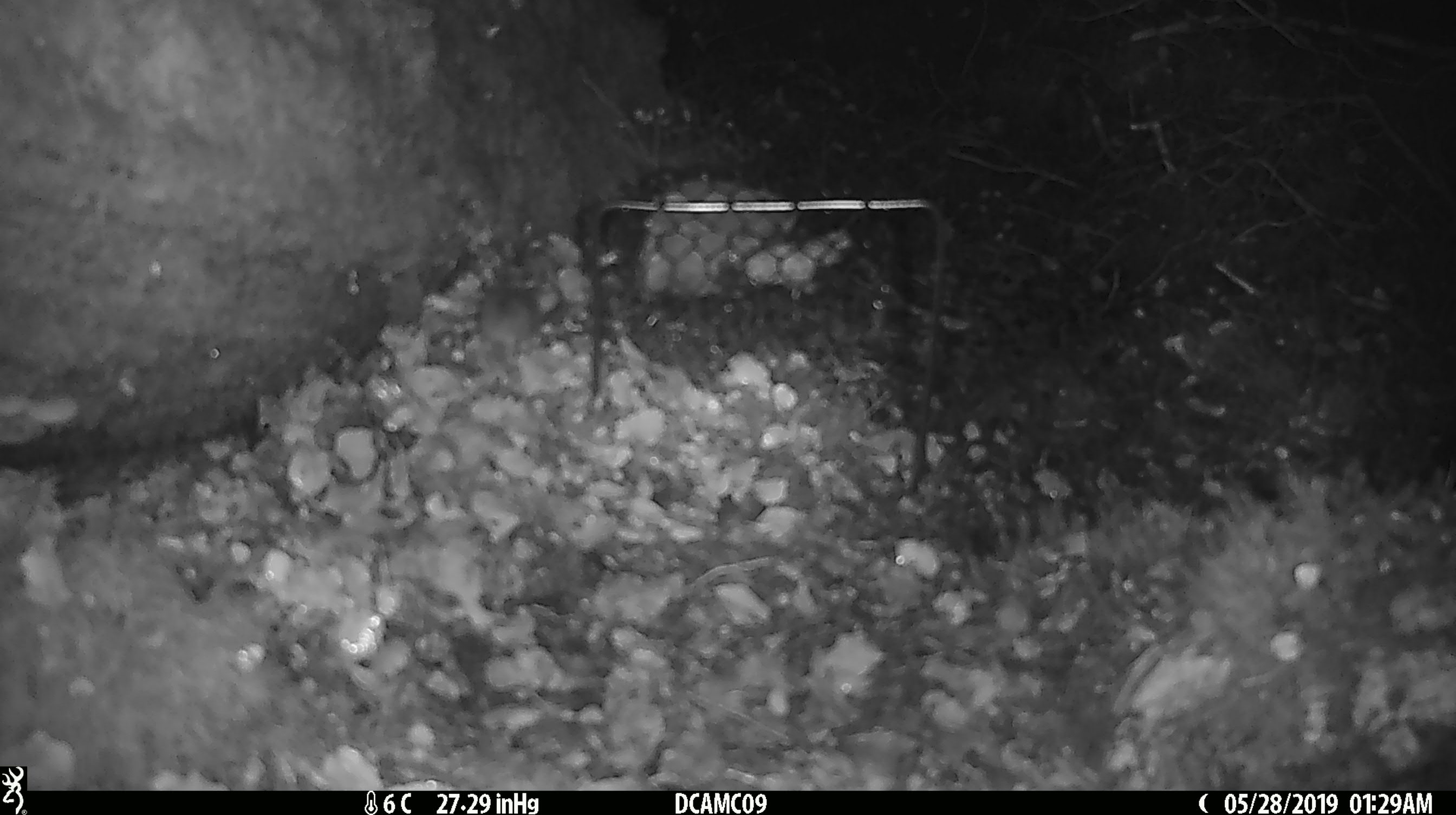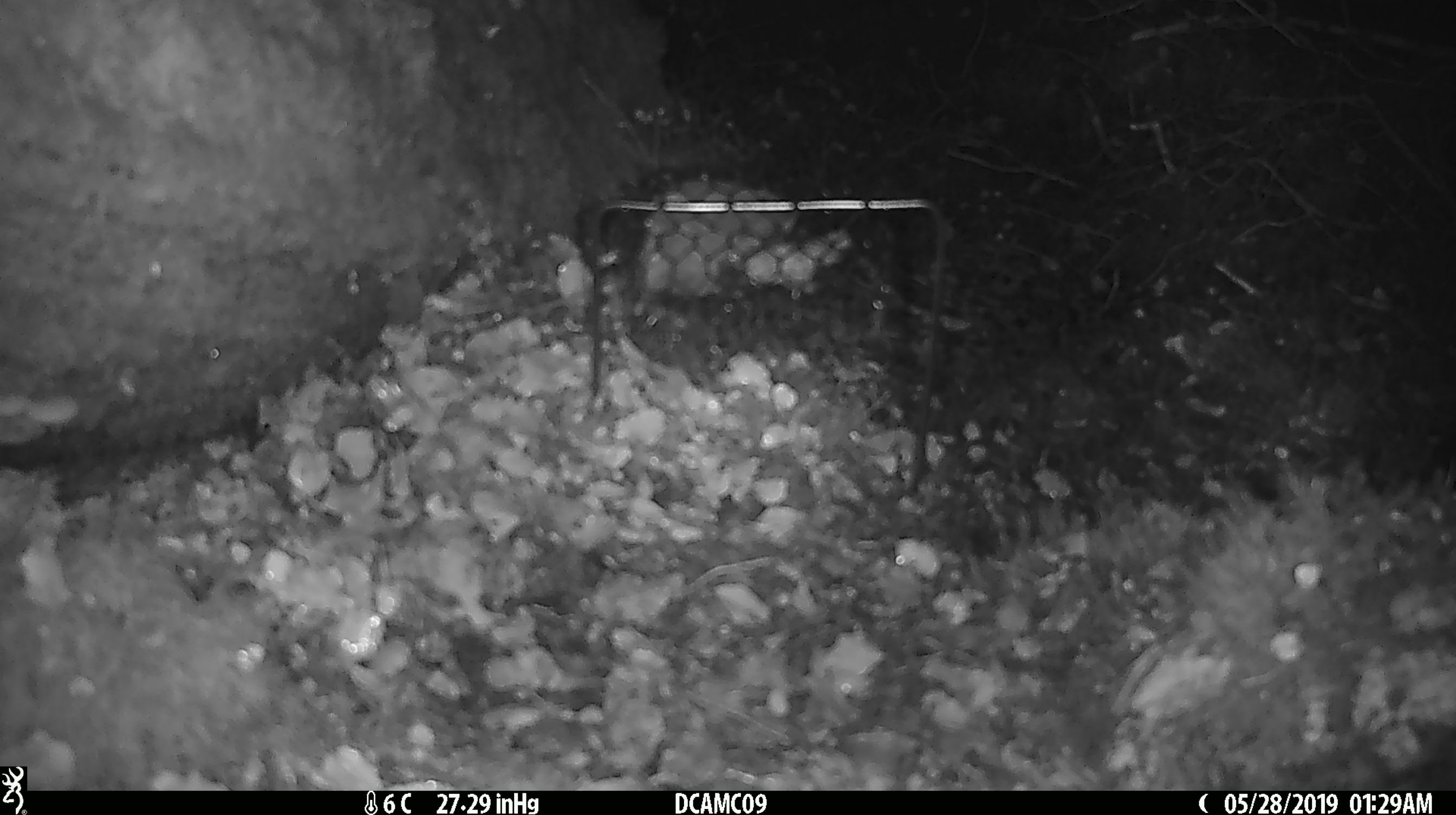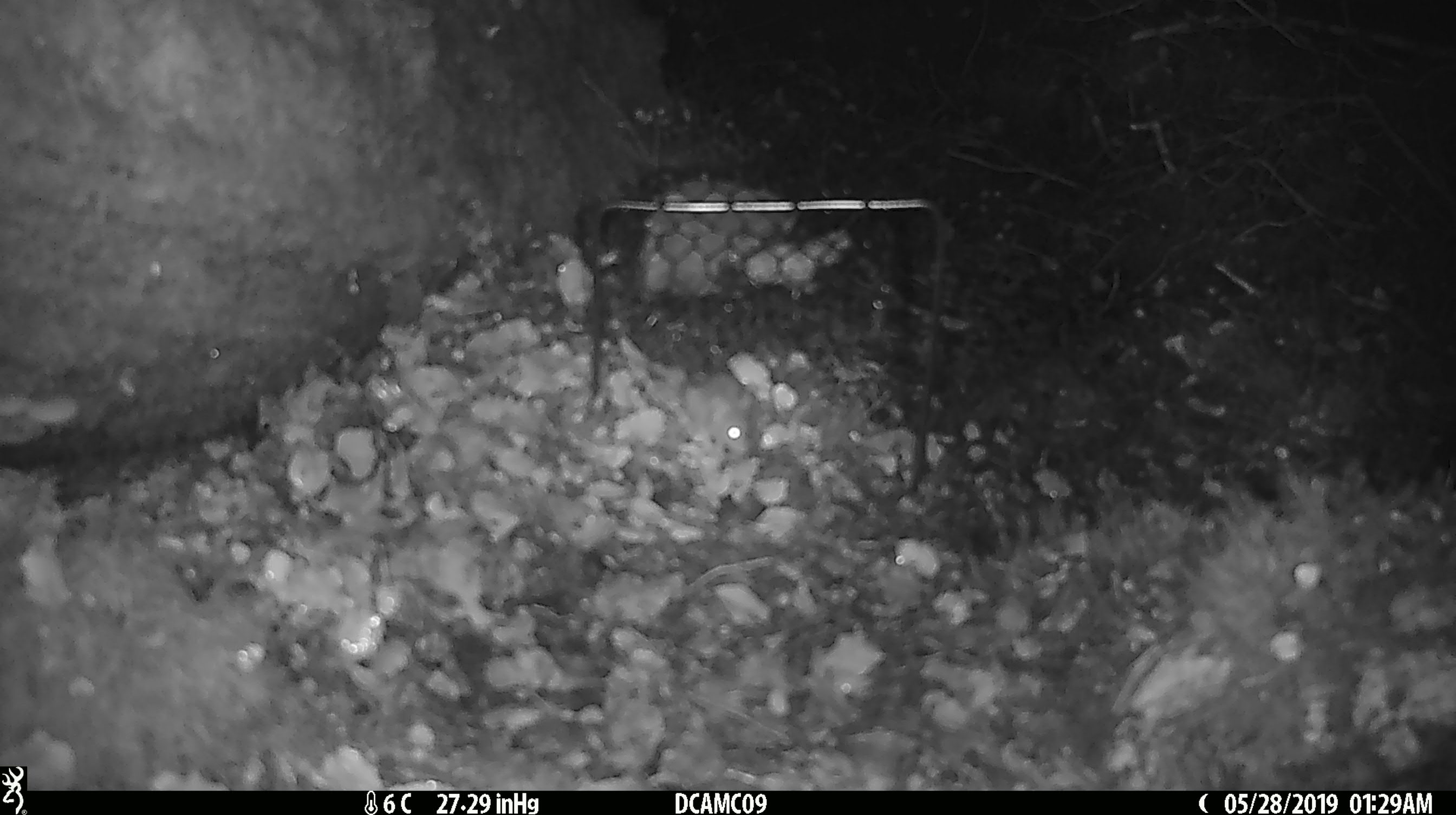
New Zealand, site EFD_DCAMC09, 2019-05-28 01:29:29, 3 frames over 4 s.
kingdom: Animalia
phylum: Chordata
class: Mammalia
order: Rodentia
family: Muridae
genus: Mus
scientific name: Mus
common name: mouse